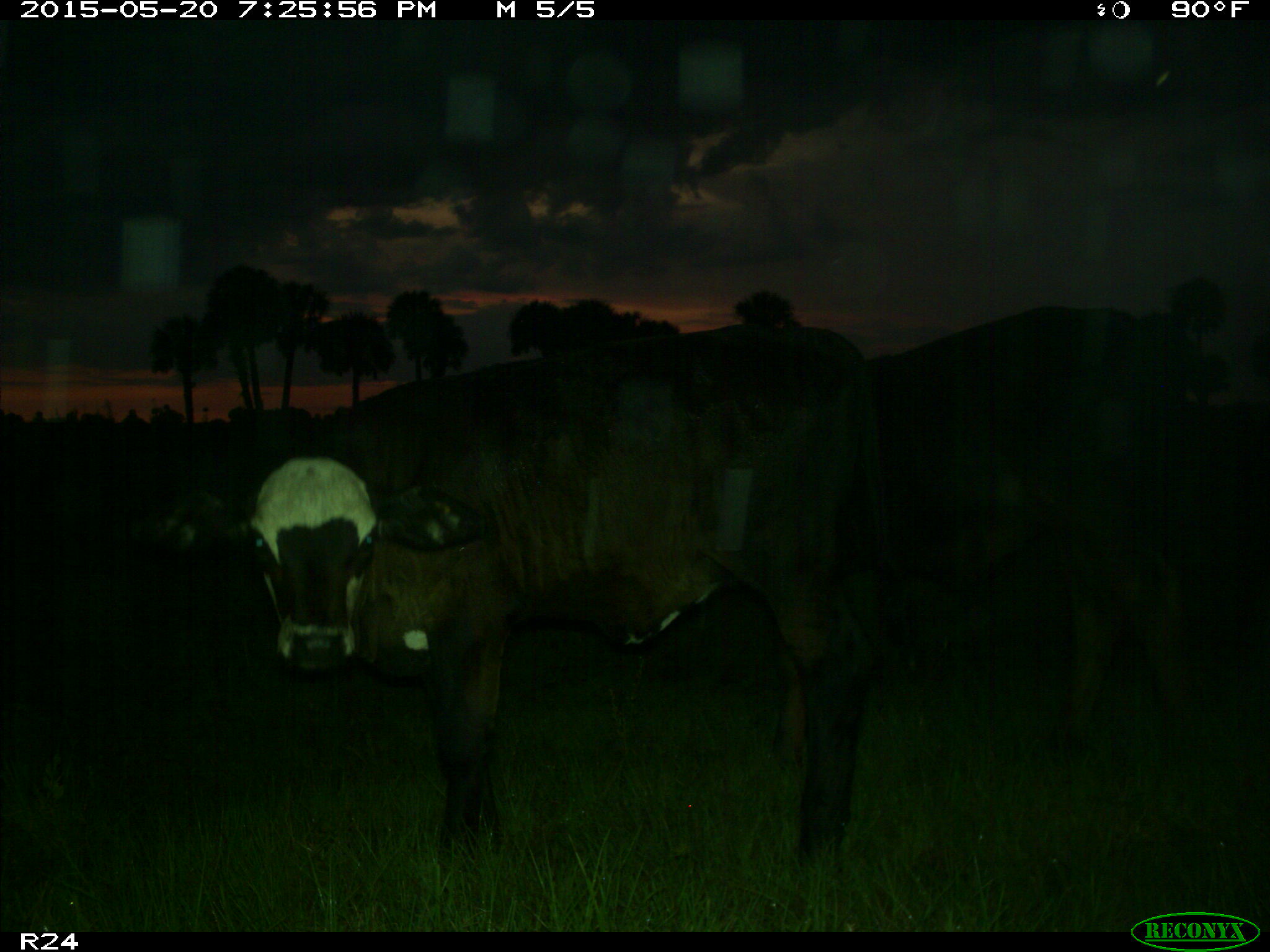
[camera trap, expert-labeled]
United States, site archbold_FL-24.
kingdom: Animalia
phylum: Chordata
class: Mammalia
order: Artiodactyla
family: Bovidae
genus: Bos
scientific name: Bos taurus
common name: domestic cow